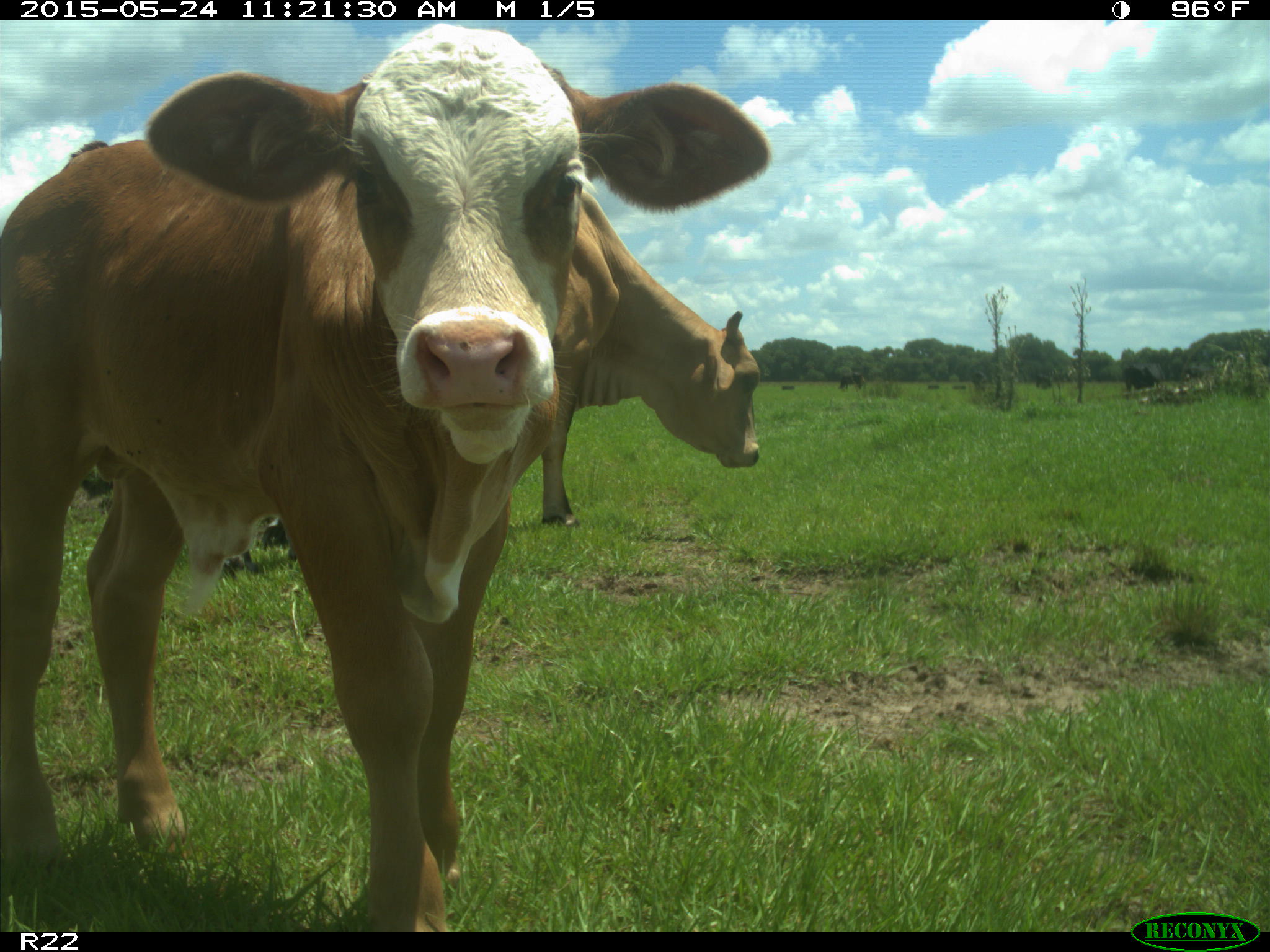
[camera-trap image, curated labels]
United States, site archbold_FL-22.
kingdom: Animalia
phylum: Chordata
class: Mammalia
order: Artiodactyla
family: Bovidae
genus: Bos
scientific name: Bos taurus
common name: domestic cow